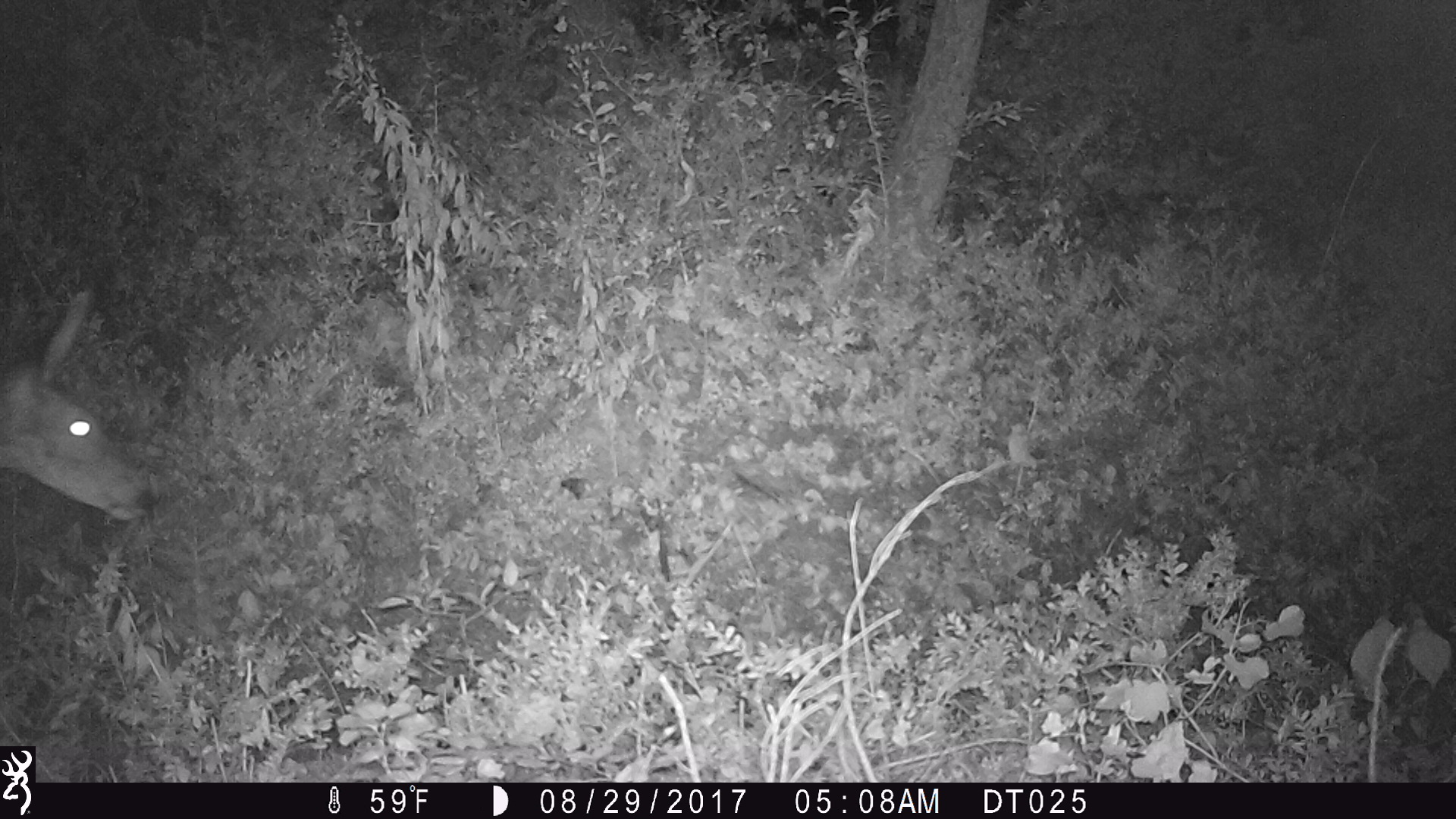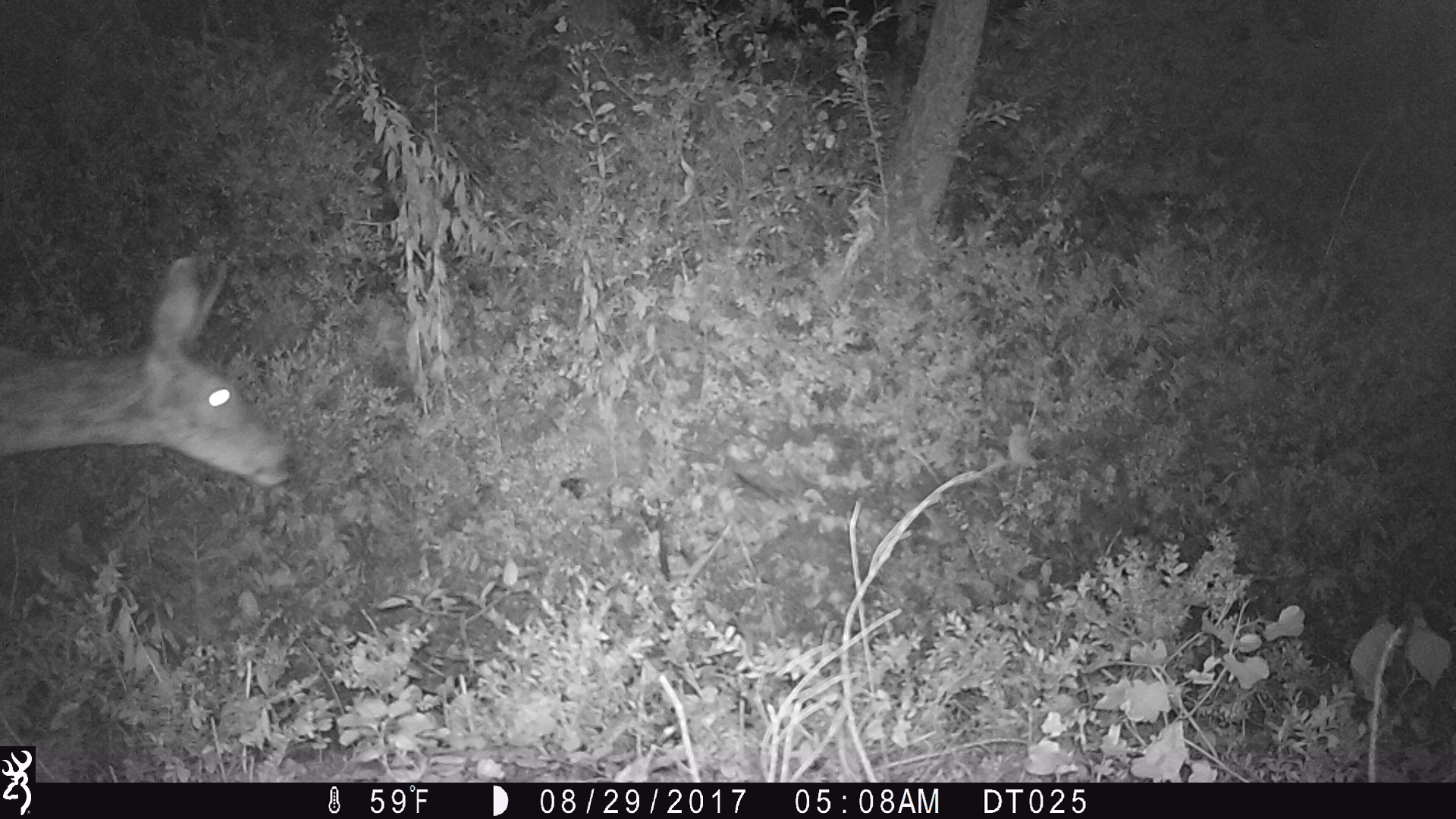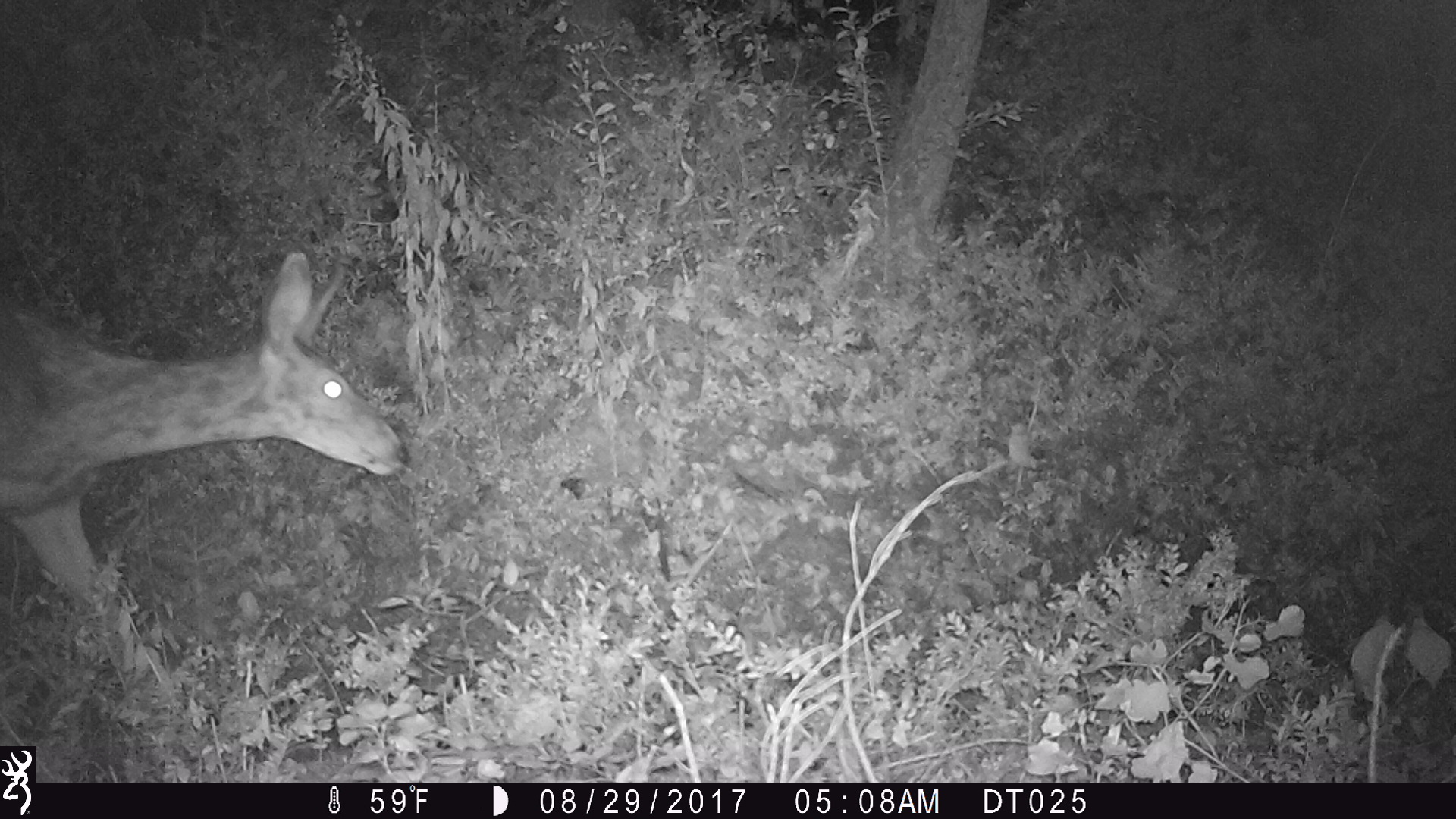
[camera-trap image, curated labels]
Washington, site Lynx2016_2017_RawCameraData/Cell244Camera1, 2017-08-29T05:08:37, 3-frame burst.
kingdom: Animalia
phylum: Chordata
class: Mammalia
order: Artiodactyla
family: Cervidae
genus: Odocoileus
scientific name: Odocoileus hemionus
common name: mule deer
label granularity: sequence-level